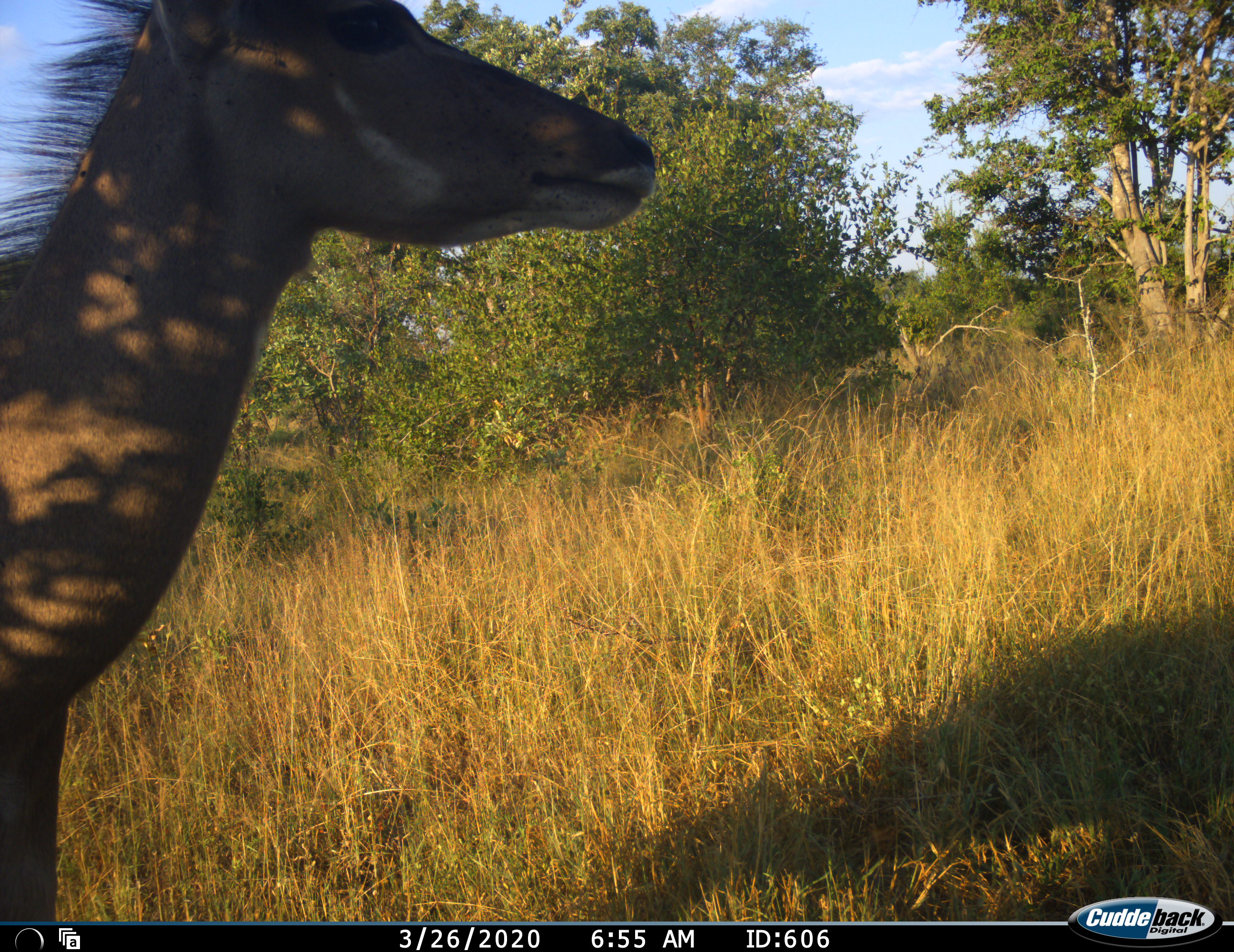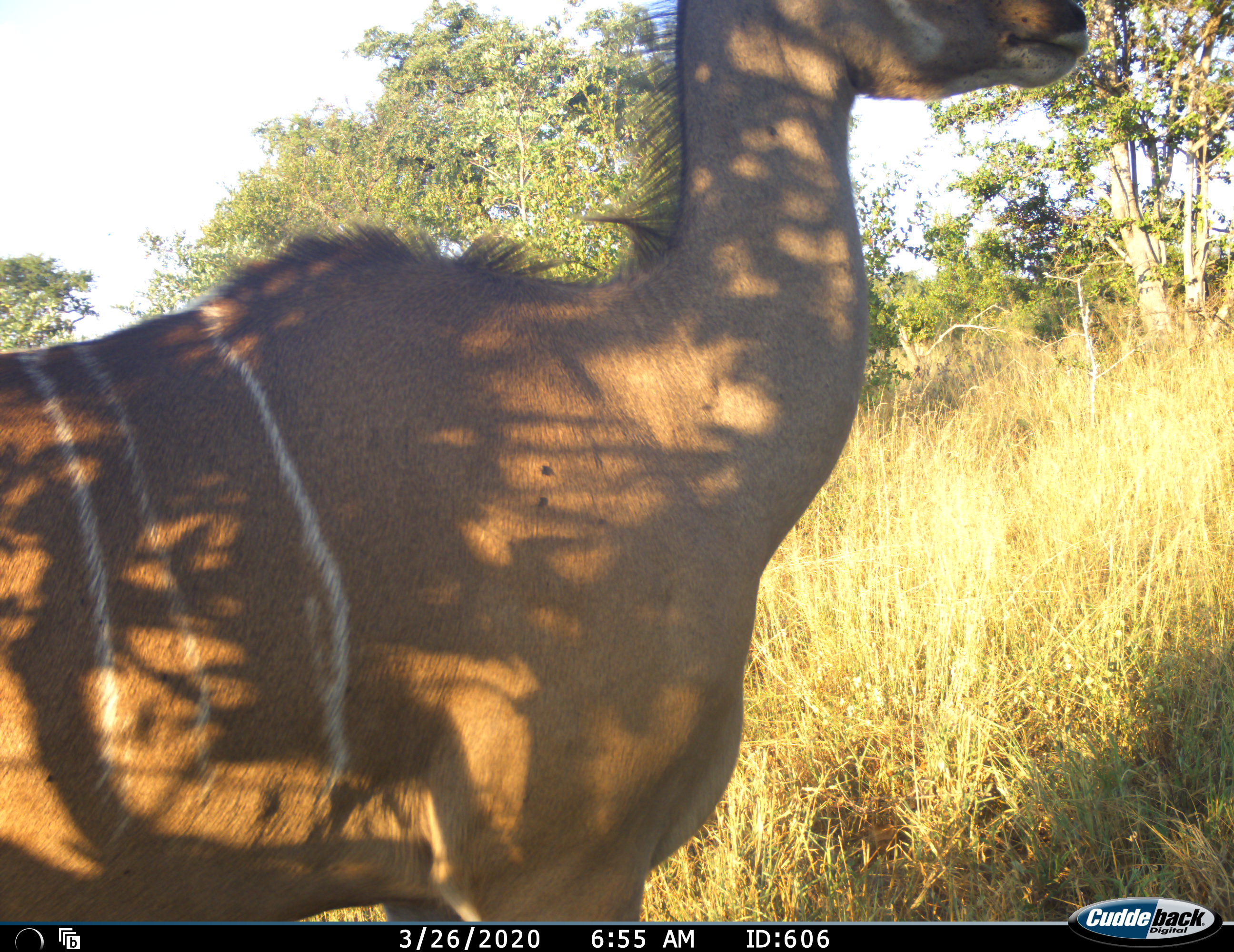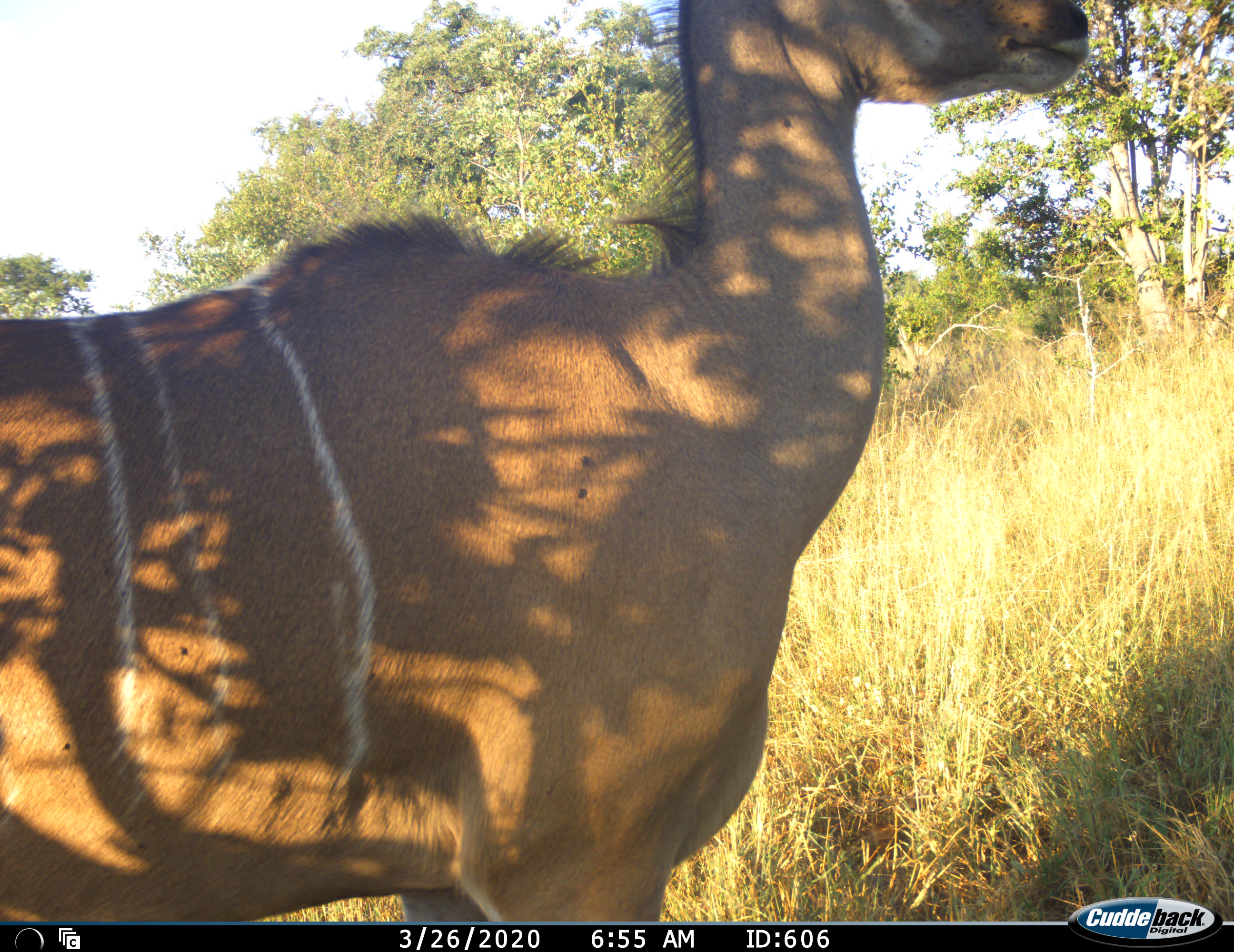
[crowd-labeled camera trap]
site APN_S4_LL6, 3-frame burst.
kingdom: Animalia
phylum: Chordata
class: Mammalia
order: Artiodactyla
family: Bovidae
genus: Tragelaphus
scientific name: Tragelaphus angasii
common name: nyala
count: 1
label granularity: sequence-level